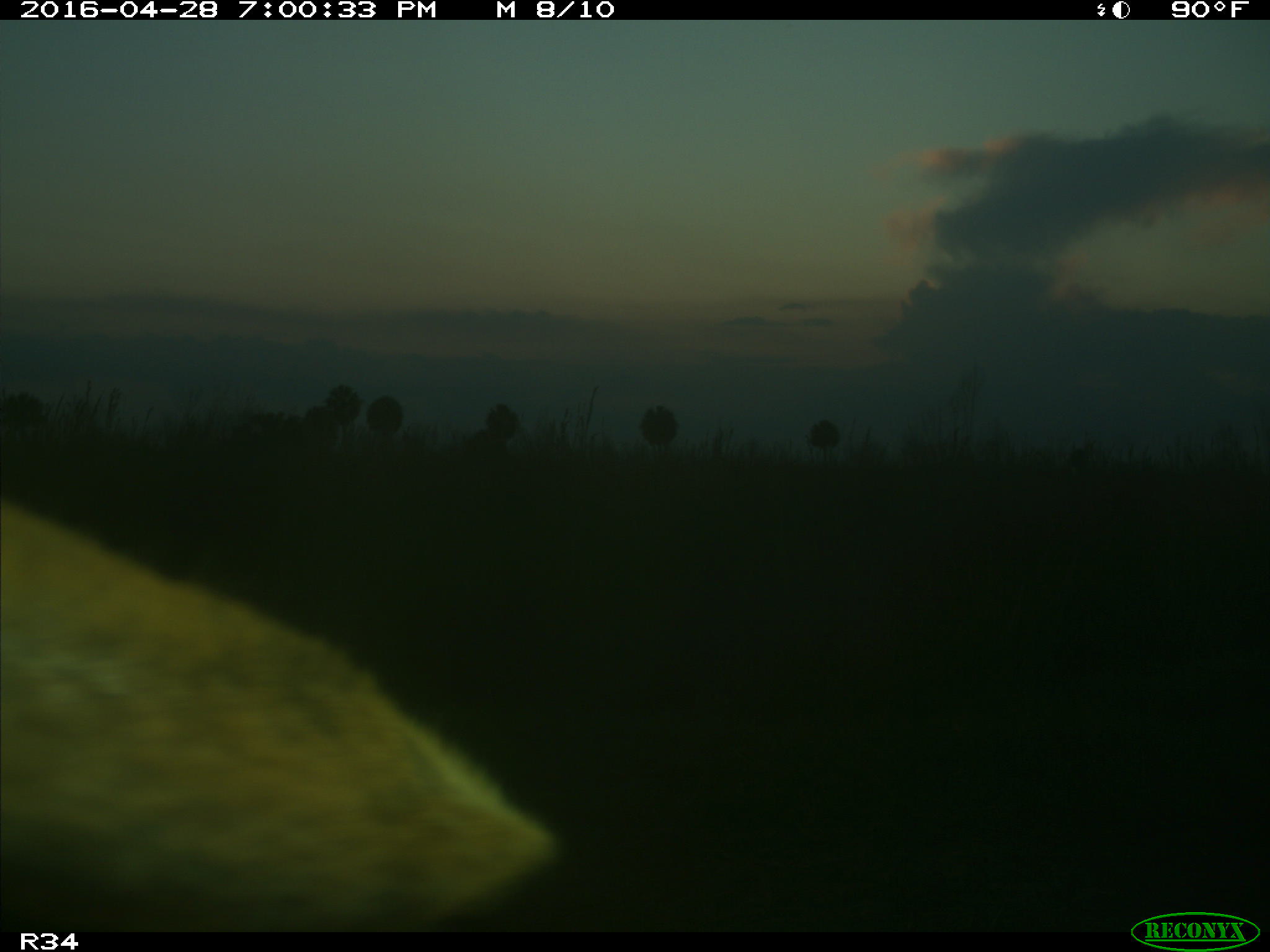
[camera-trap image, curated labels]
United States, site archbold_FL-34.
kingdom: Animalia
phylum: Chordata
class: Mammalia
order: Artiodactyla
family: Bovidae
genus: Bos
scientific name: Bos taurus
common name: domestic cow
Bos taurus (domestic cow).